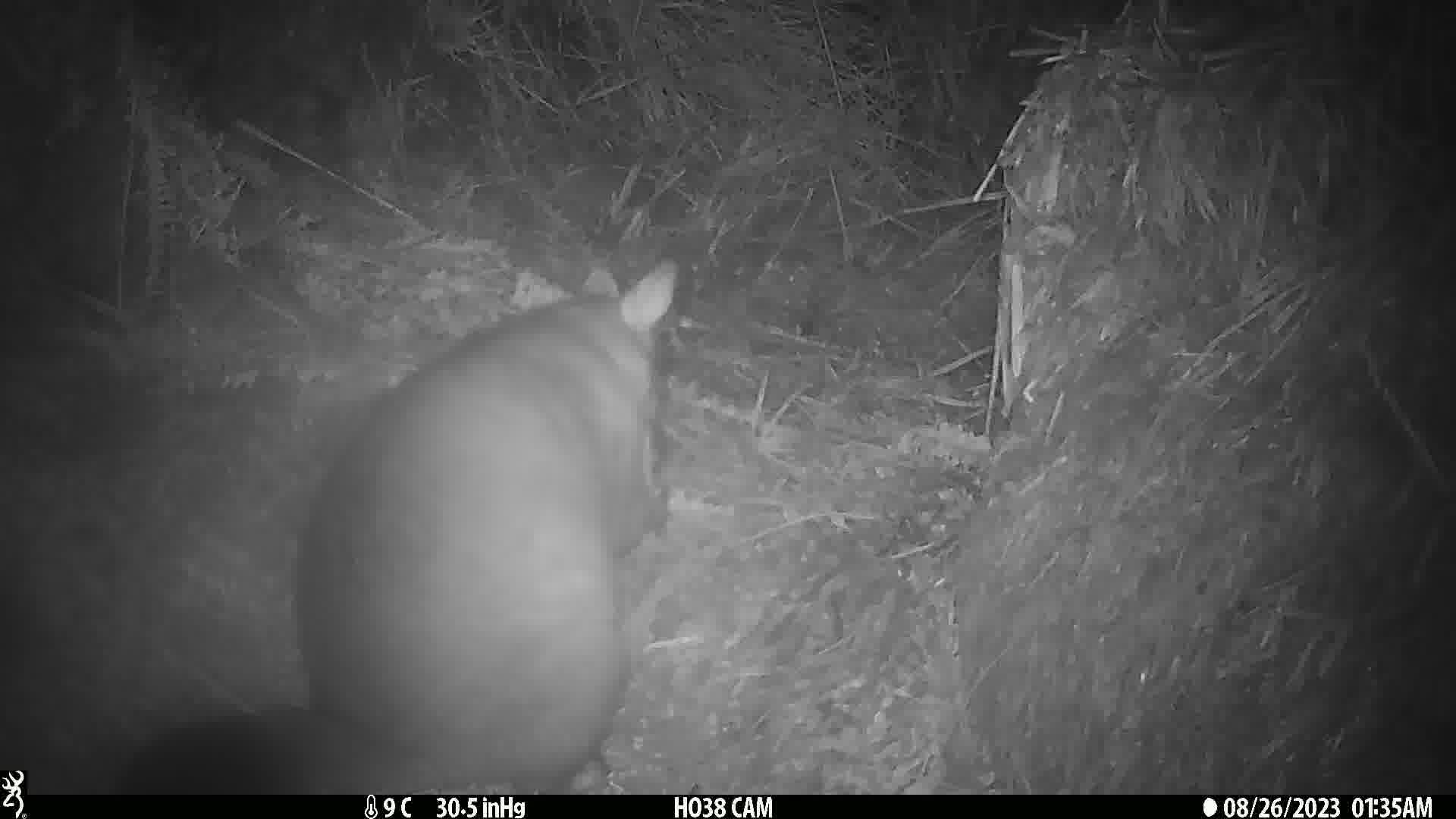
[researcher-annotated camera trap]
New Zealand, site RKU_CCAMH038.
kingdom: Animalia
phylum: Chordata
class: Mammalia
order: Diprotodontia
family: Phalangeridae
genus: Trichosurus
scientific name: Trichosurus vulpecula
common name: common brushtail possum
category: possum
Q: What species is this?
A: Possum (common brushtail possum) (Trichosurus vulpecula).